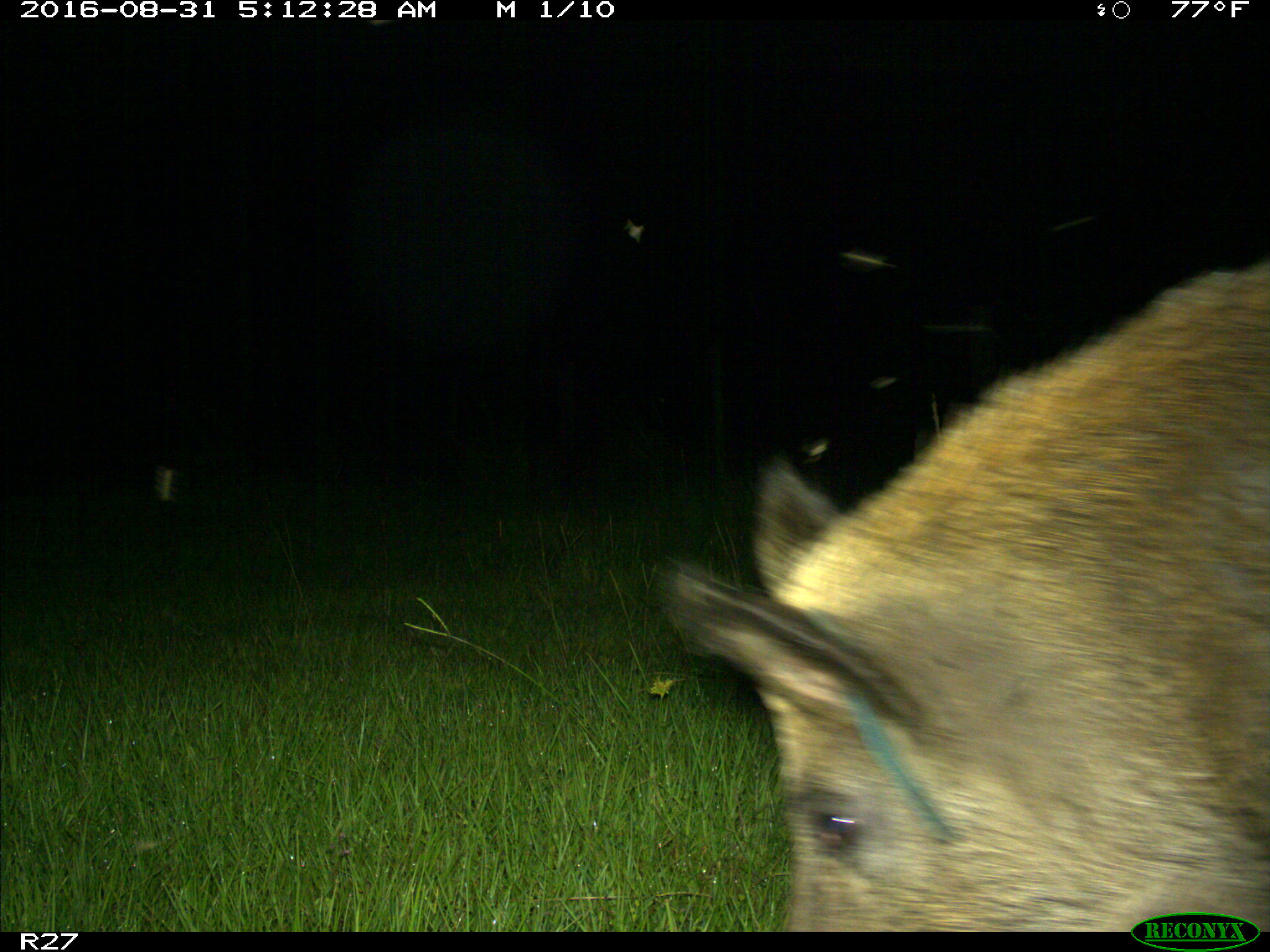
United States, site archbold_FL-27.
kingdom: Animalia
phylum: Chordata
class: Mammalia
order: Artiodactyla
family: Suidae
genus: Sus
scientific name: Sus scrofa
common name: wild boar